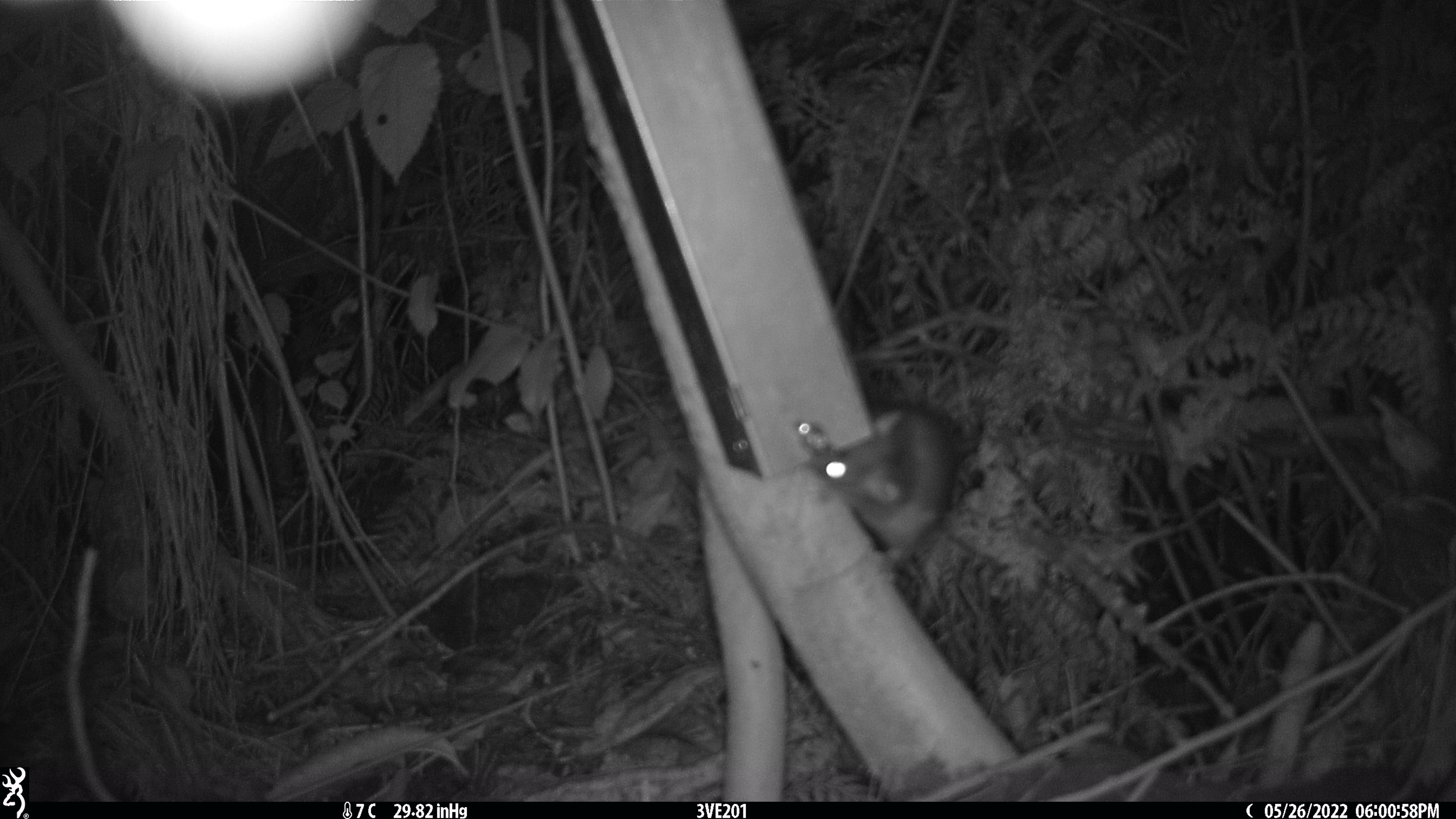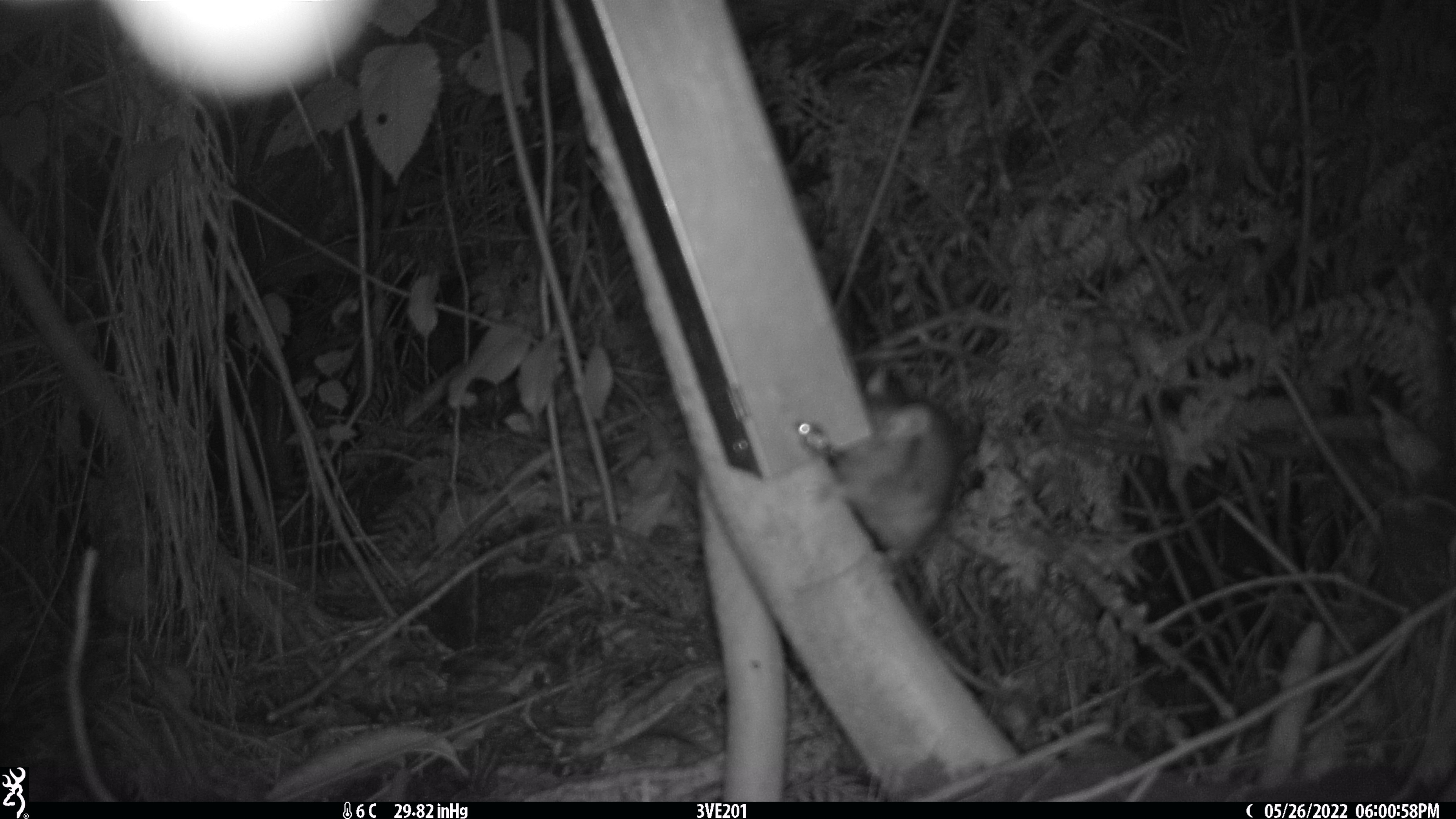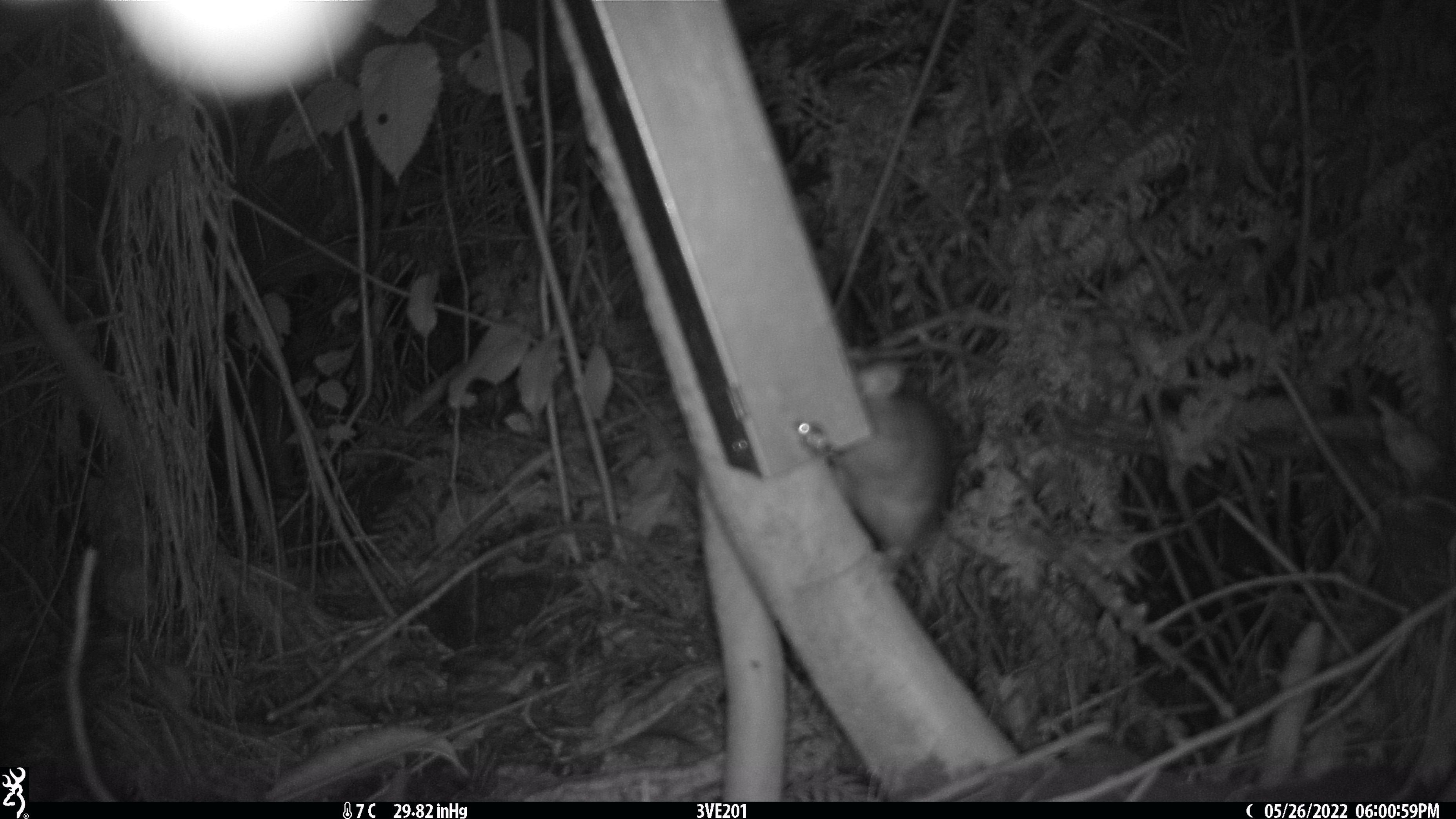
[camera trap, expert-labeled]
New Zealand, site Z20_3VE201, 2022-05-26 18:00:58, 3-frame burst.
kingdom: Animalia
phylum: Chordata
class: Mammalia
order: Rodentia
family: Muridae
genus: Rattus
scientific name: Rattus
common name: rat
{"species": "rat (Rattus)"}